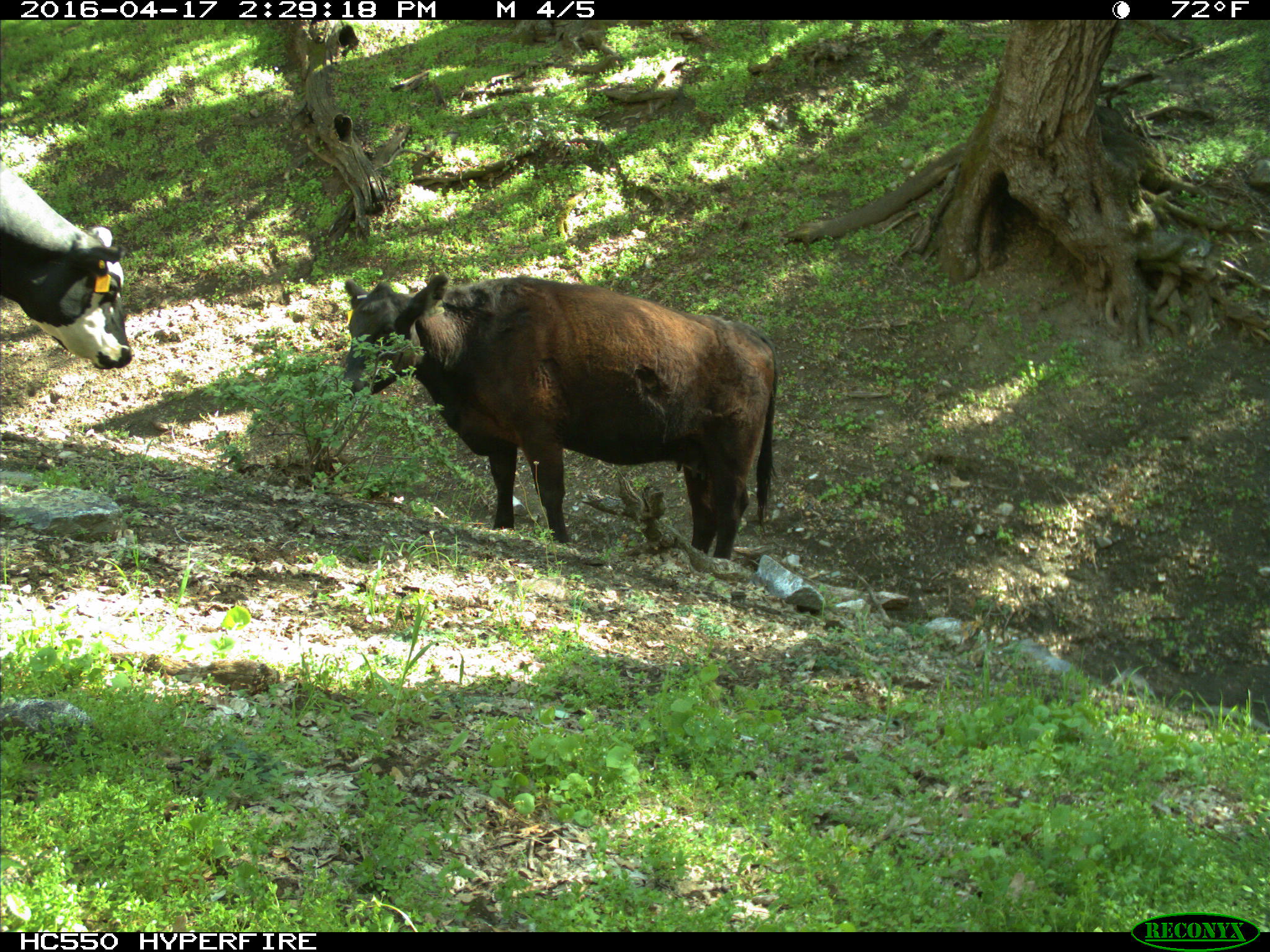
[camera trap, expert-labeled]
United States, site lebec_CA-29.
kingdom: Animalia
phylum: Chordata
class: Mammalia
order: Artiodactyla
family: Bovidae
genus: Bos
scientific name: Bos taurus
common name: domestic cow